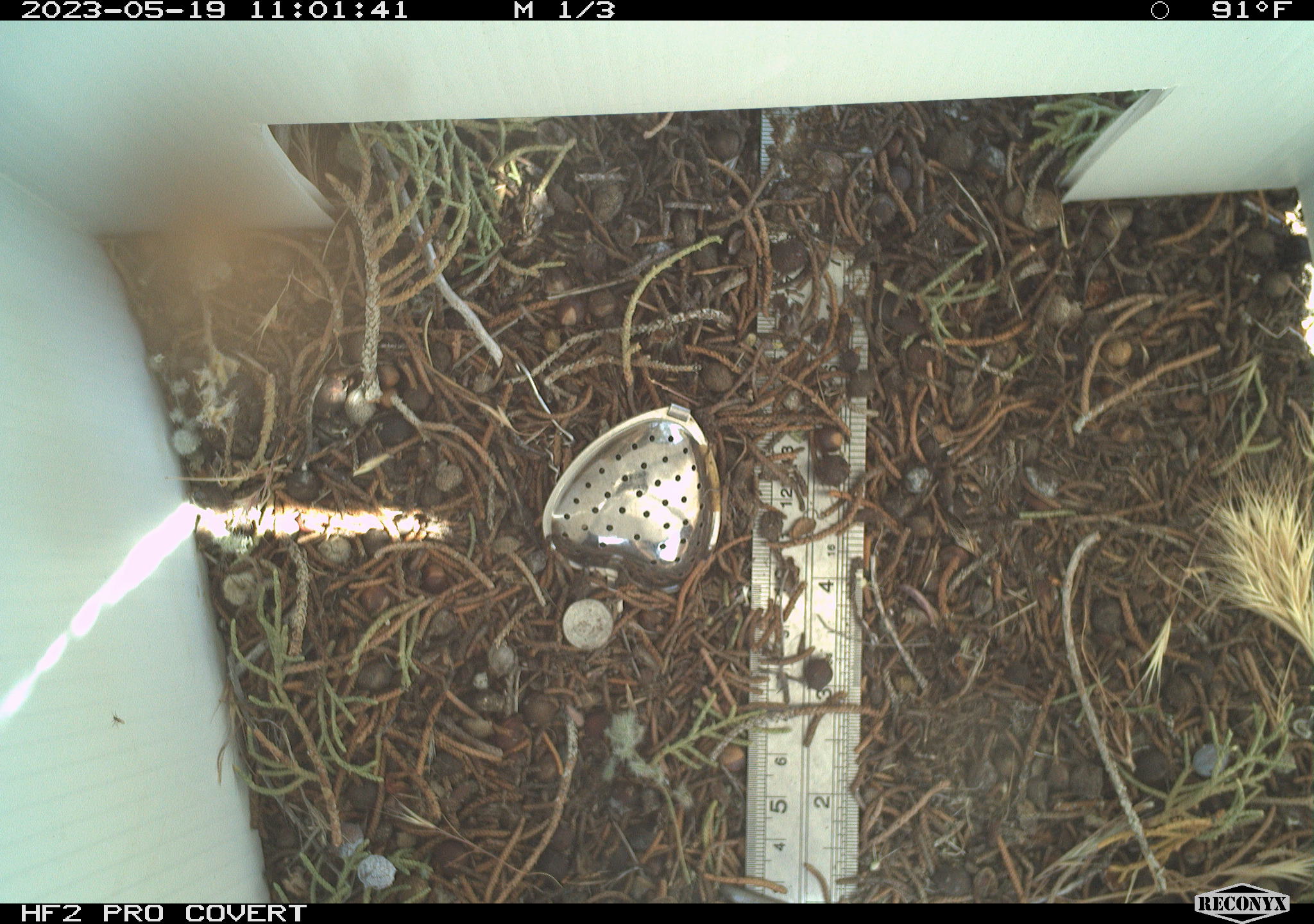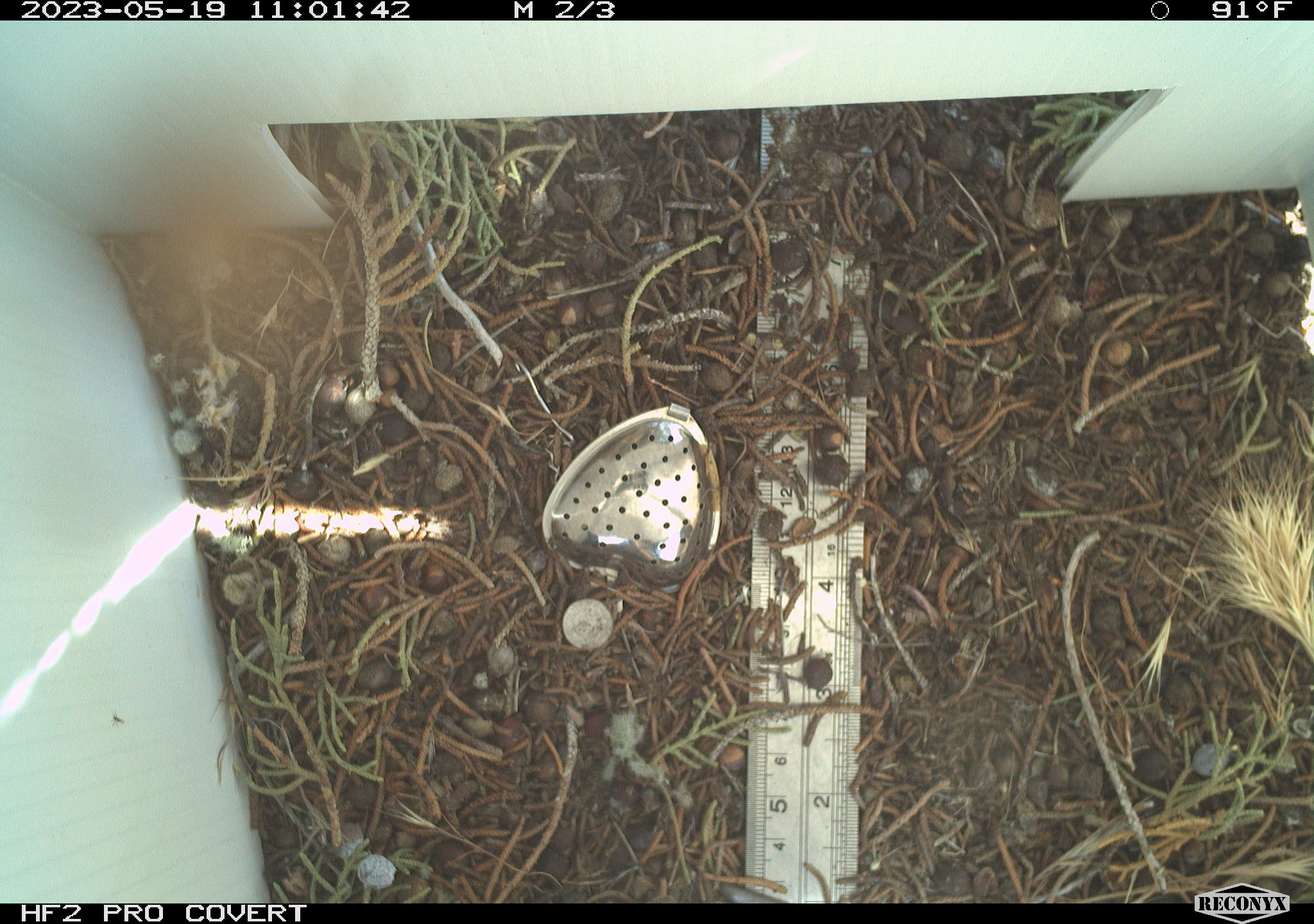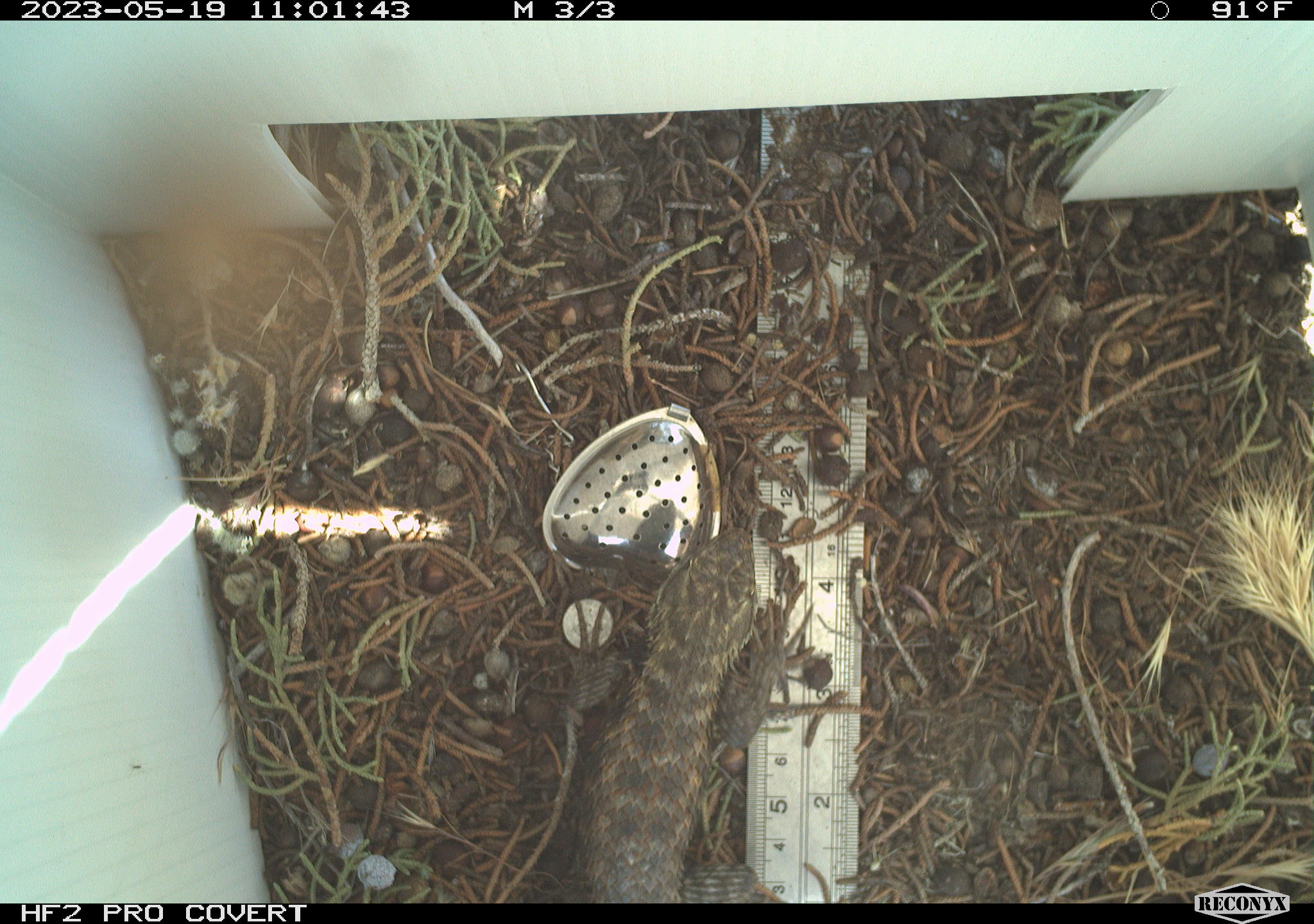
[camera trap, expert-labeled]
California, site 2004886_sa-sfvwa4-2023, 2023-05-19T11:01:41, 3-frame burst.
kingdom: Animalia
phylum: Chordata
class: Reptilia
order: Squamata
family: Phrynosomatidae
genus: Sceloporus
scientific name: Sceloporus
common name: spiny lizards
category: sceloporus species